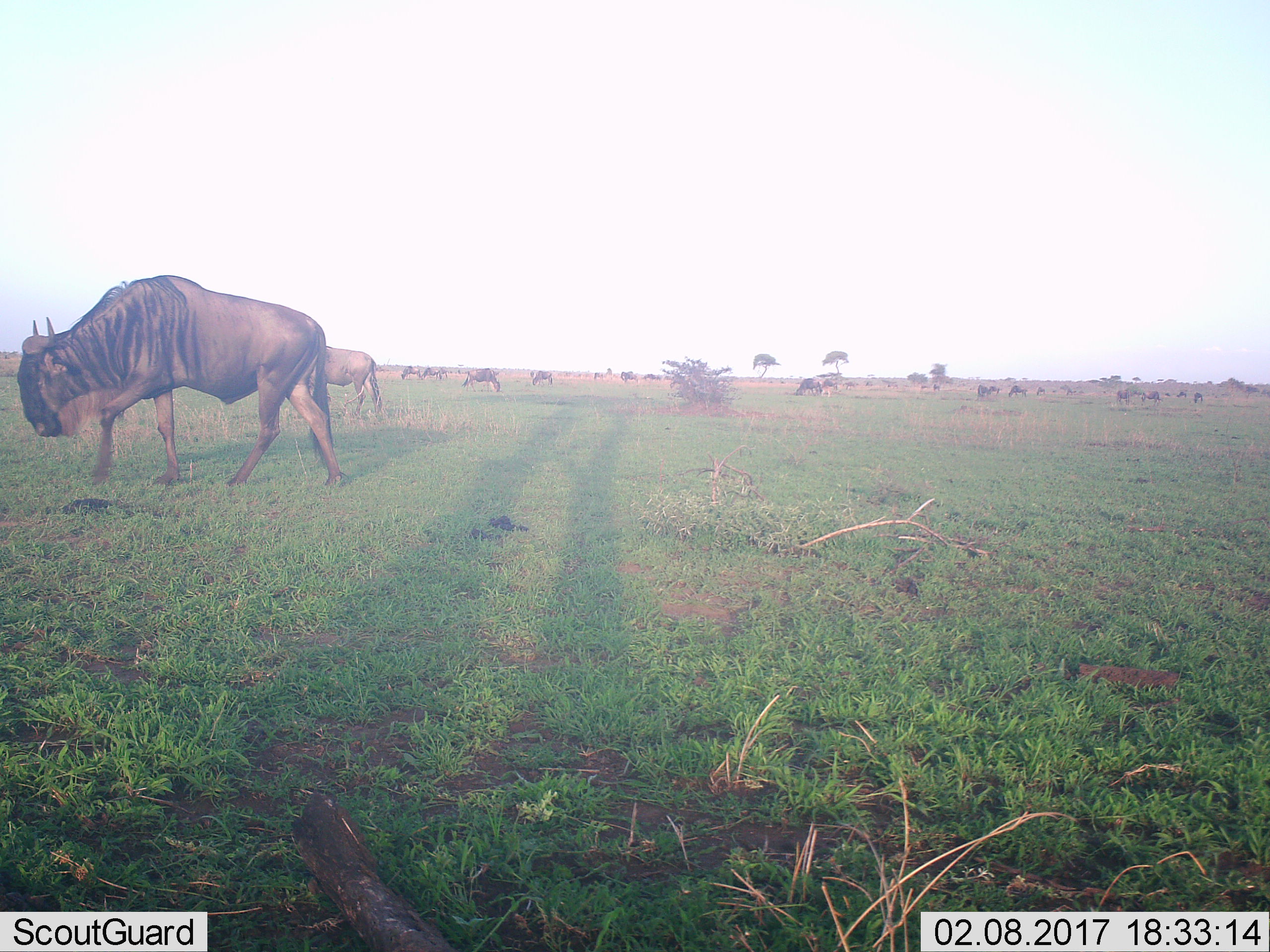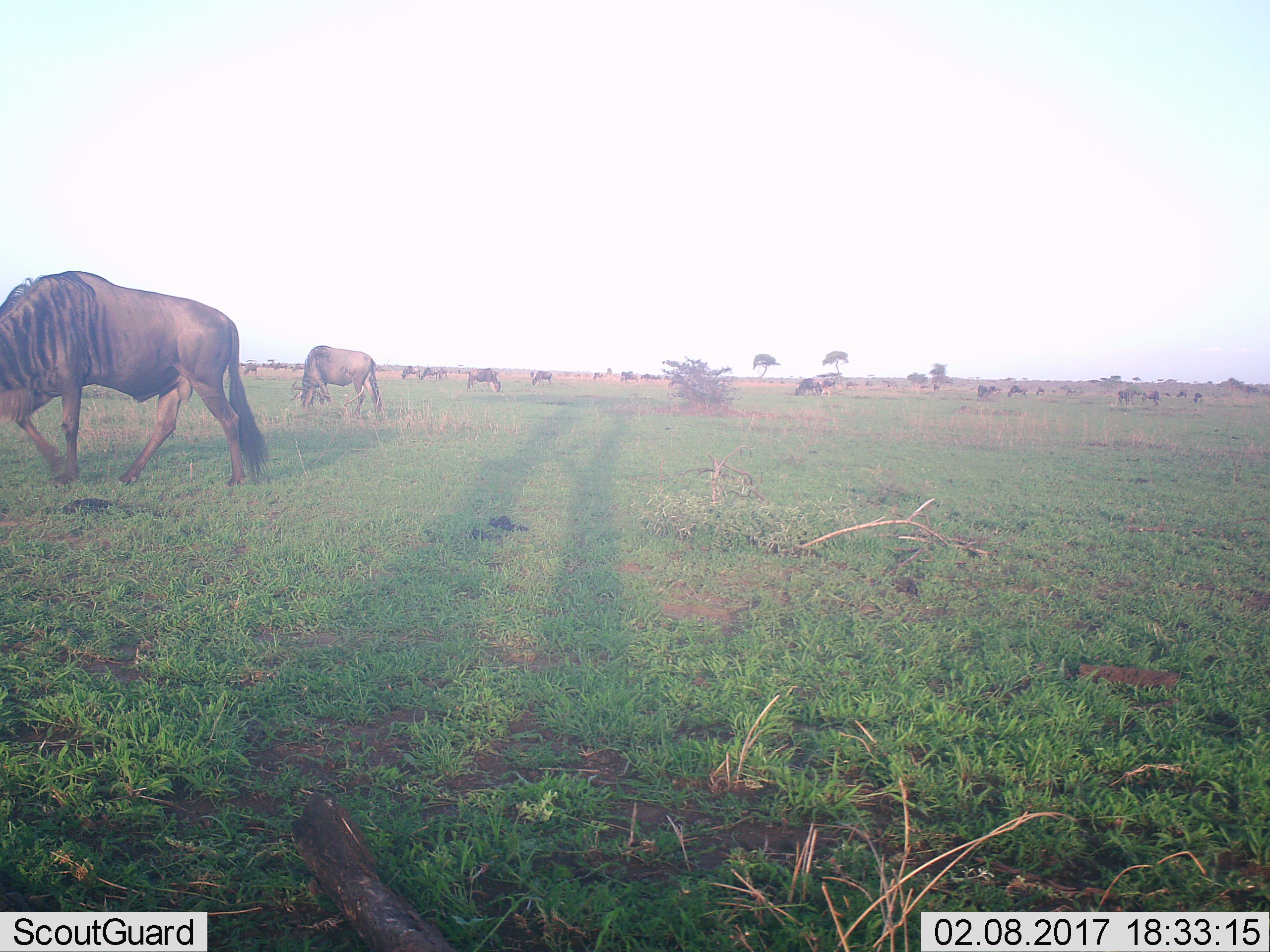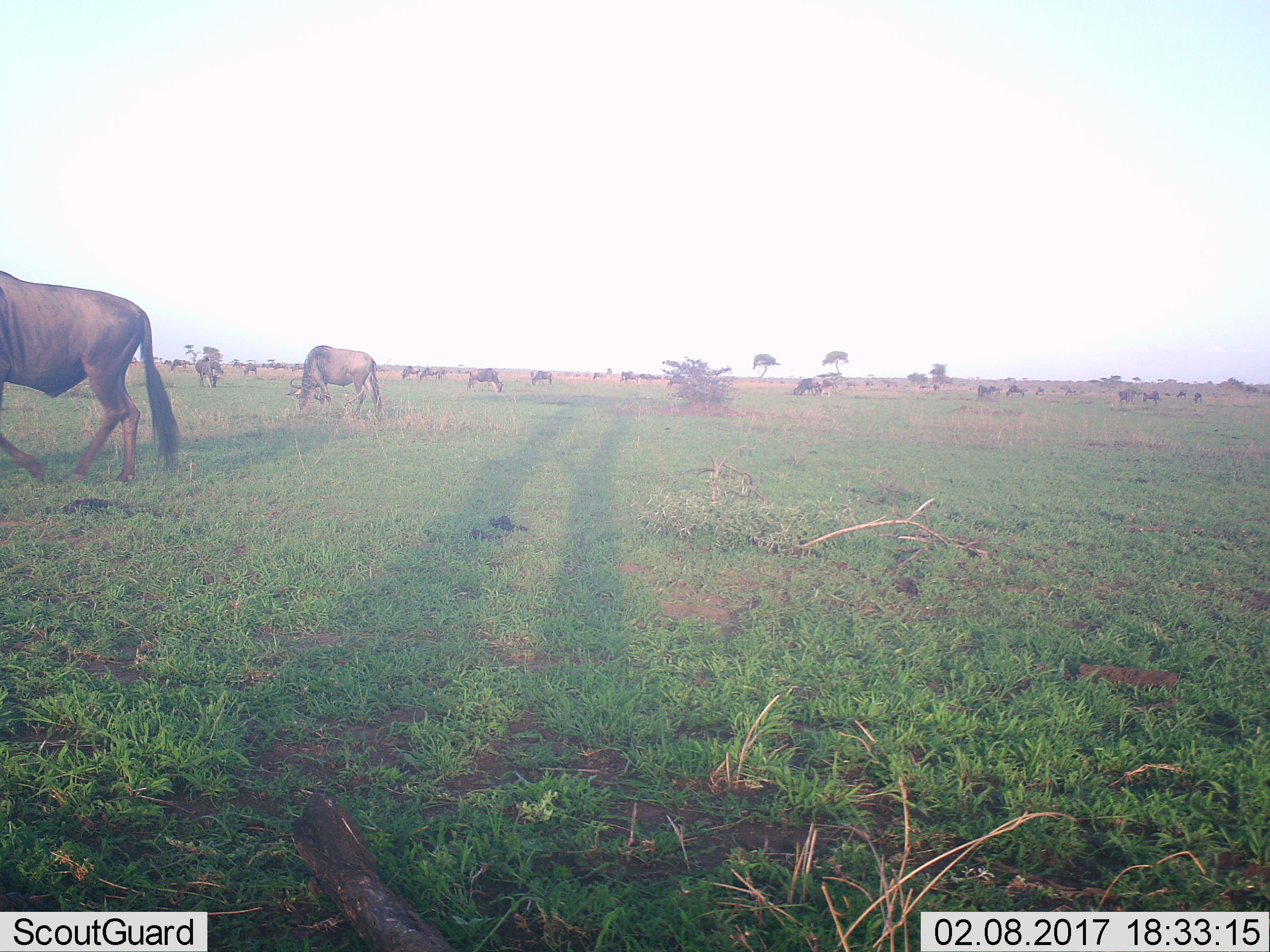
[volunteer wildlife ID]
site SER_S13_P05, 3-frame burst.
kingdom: Animalia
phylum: Chordata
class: Mammalia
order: Artiodactyla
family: Bovidae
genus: Connochaetes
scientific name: Connochaetes taurinus taurinus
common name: blue wildebeest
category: wildebeestblue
Wildebeestblue (blue wildebeest) (Connochaetes taurinus taurinus), count 11-50. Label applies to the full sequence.